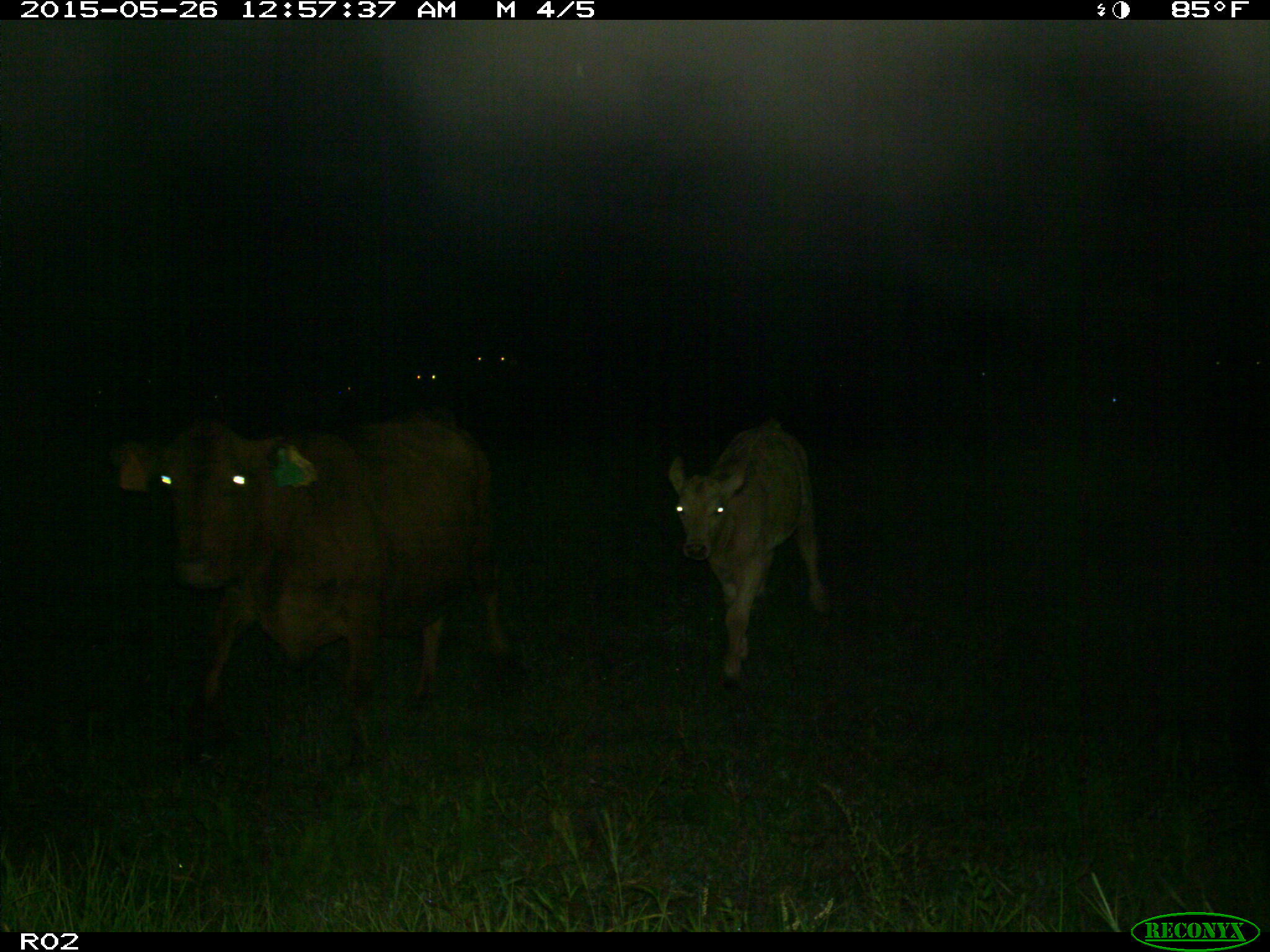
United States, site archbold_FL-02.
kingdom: Animalia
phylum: Chordata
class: Mammalia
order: Artiodactyla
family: Bovidae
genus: Bos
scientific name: Bos taurus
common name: domestic cow